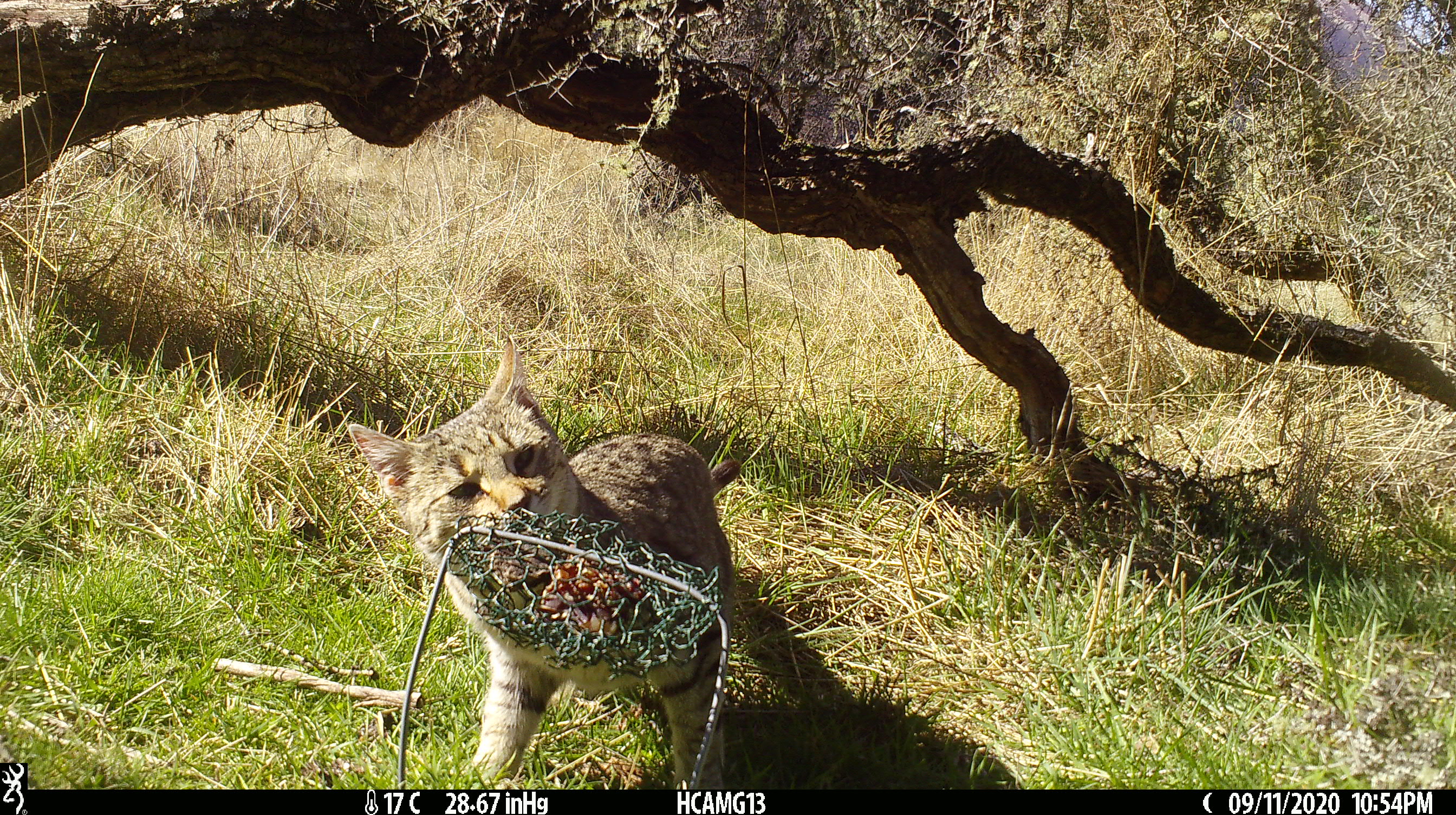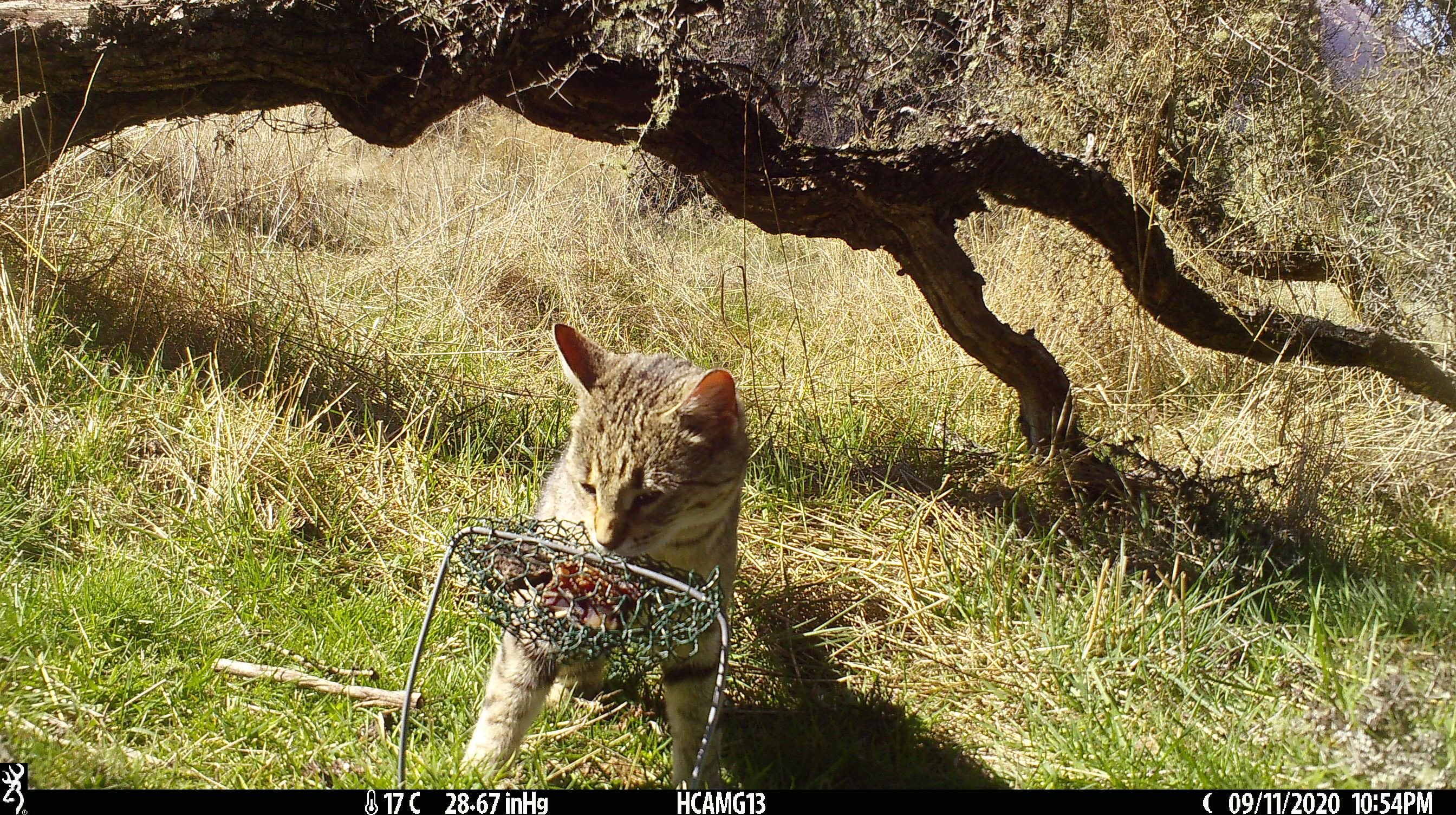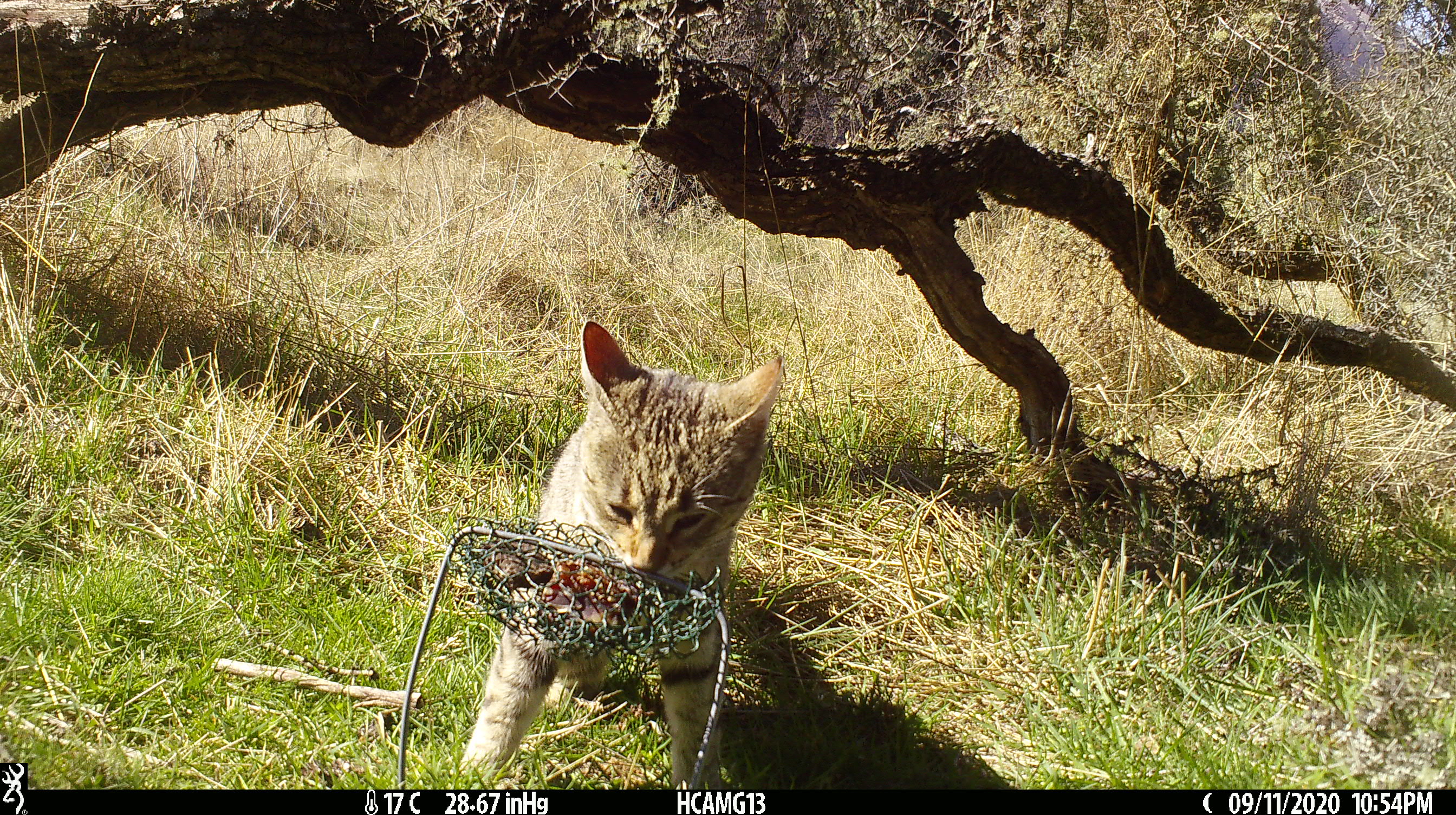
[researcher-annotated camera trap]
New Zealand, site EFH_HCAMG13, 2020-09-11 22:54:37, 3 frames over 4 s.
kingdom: Animalia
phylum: Chordata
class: Mammalia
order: Carnivora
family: Felidae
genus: Felis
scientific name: Felis catus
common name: domestic cat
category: cat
Cat (domestic cat) (Felis catus).